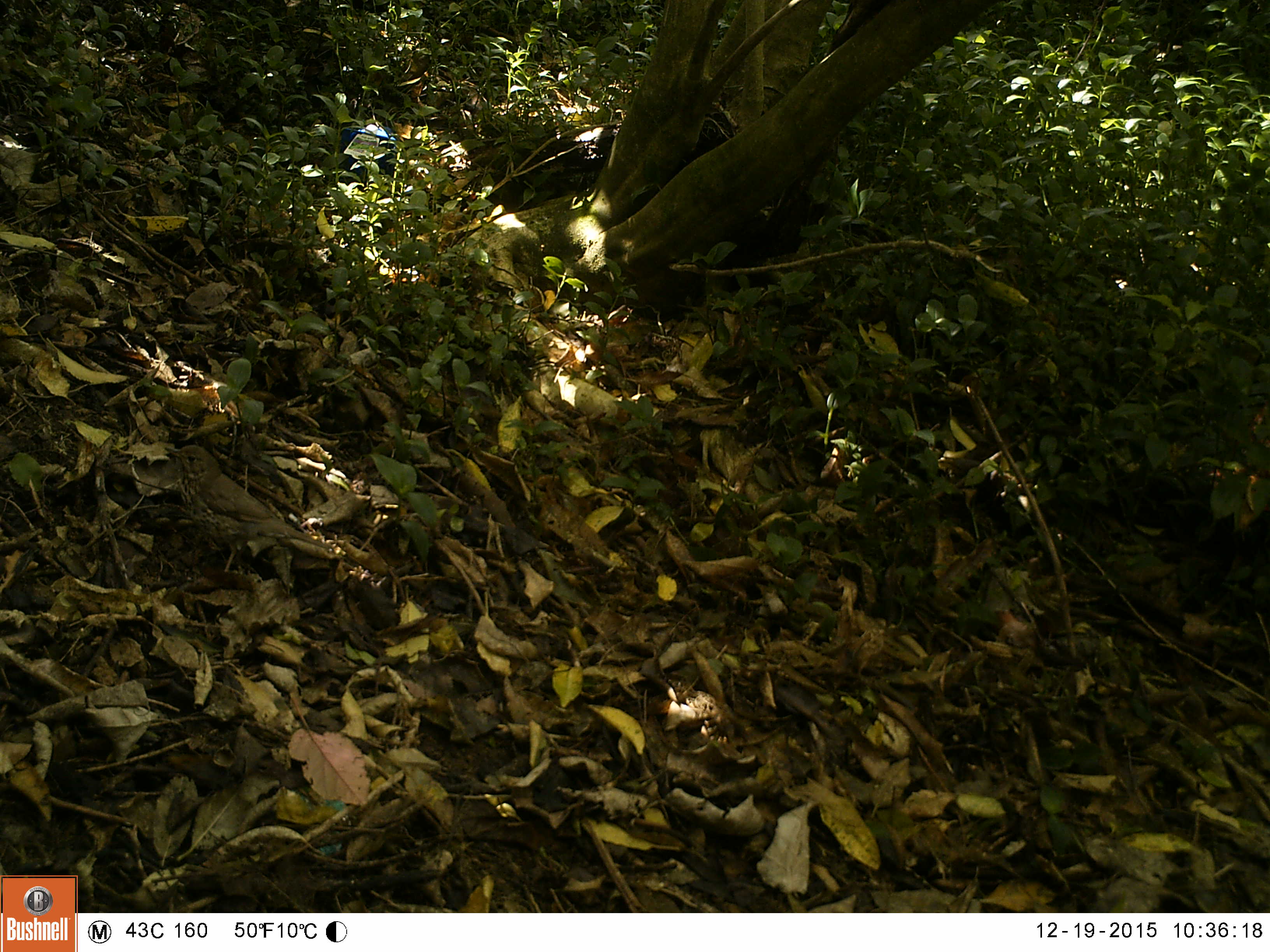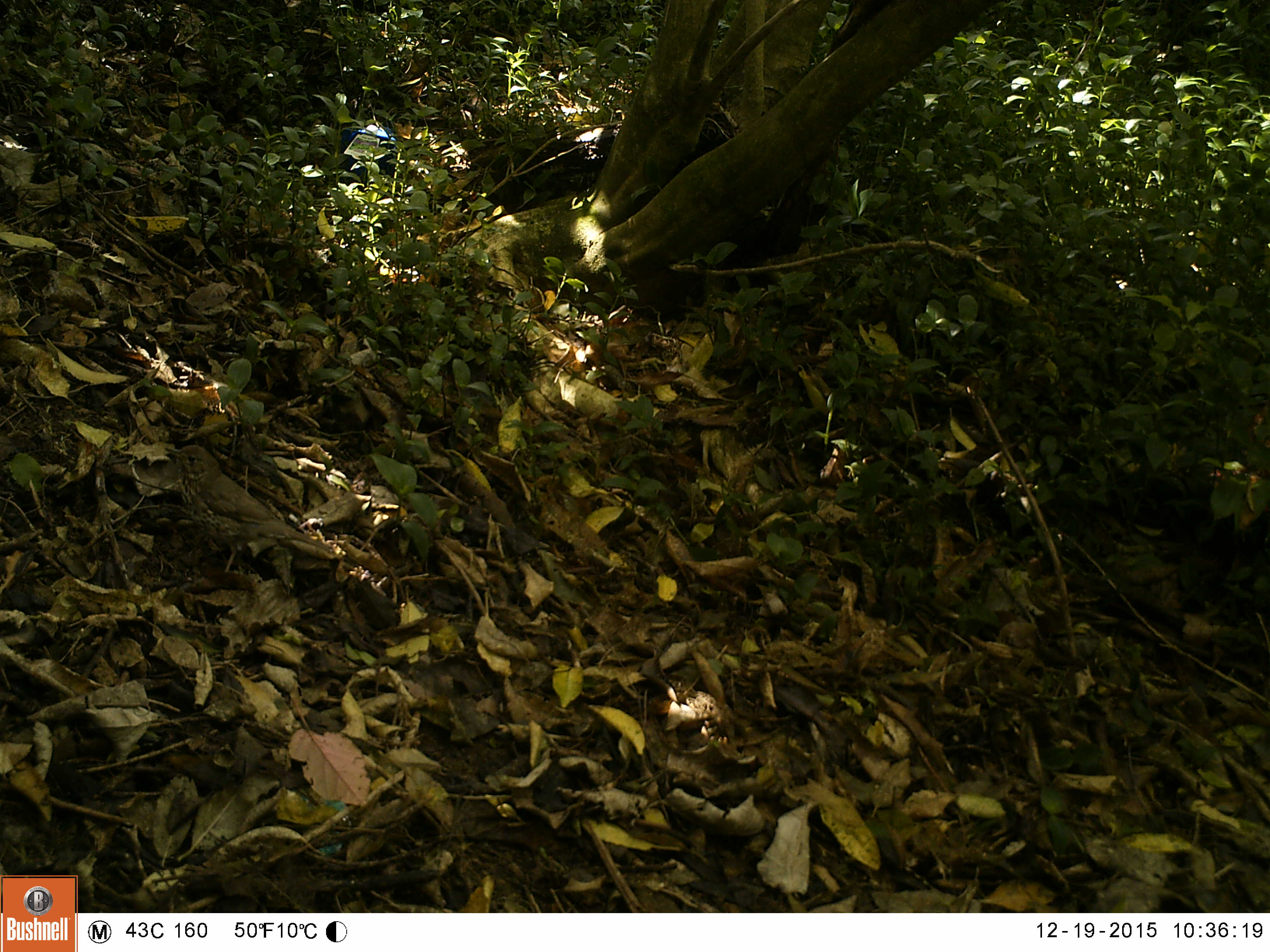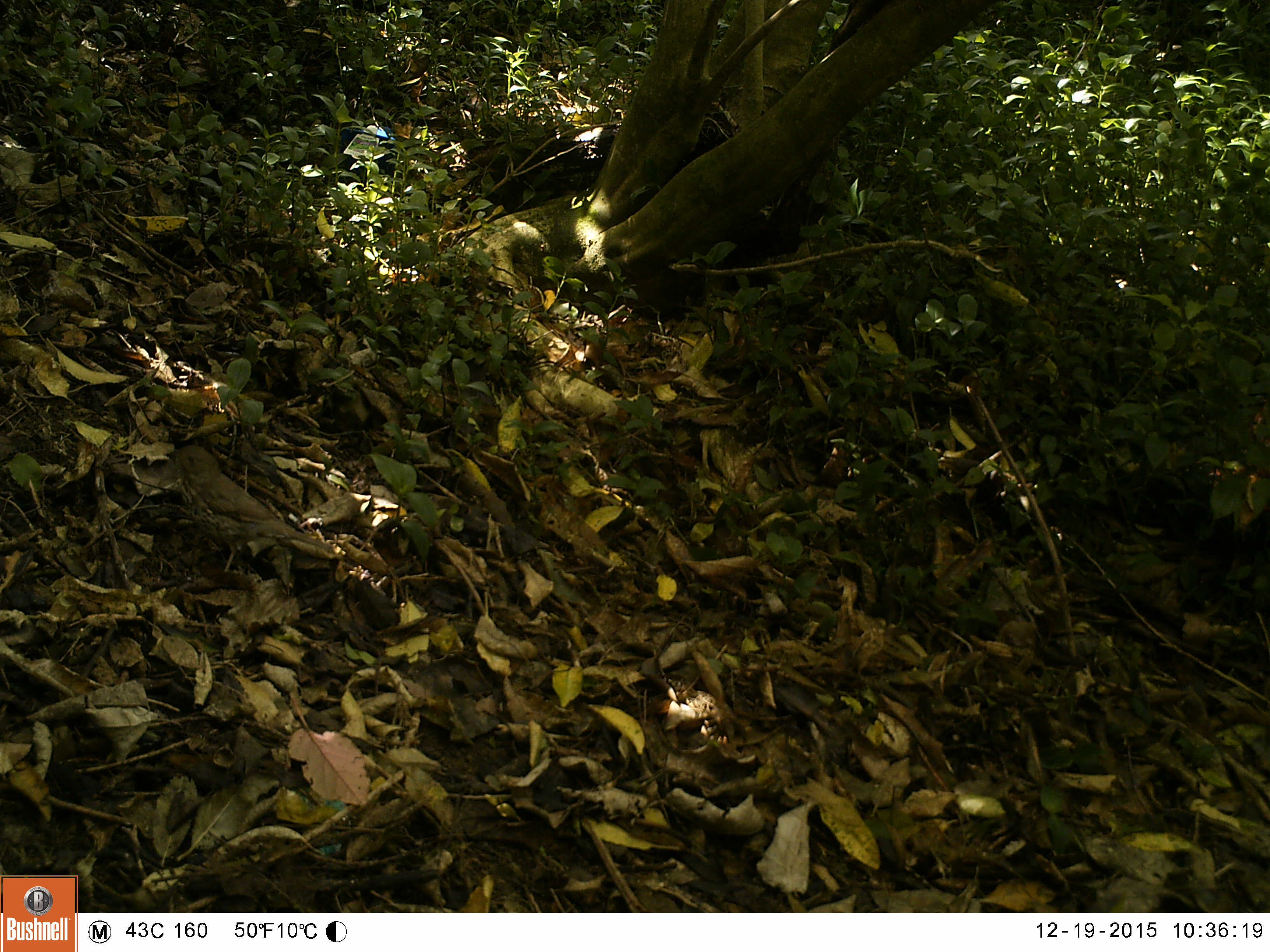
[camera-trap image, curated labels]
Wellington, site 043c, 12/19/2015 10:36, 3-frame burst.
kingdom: Animalia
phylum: Chordata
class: Aves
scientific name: Aves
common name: bird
Bird (Aves).